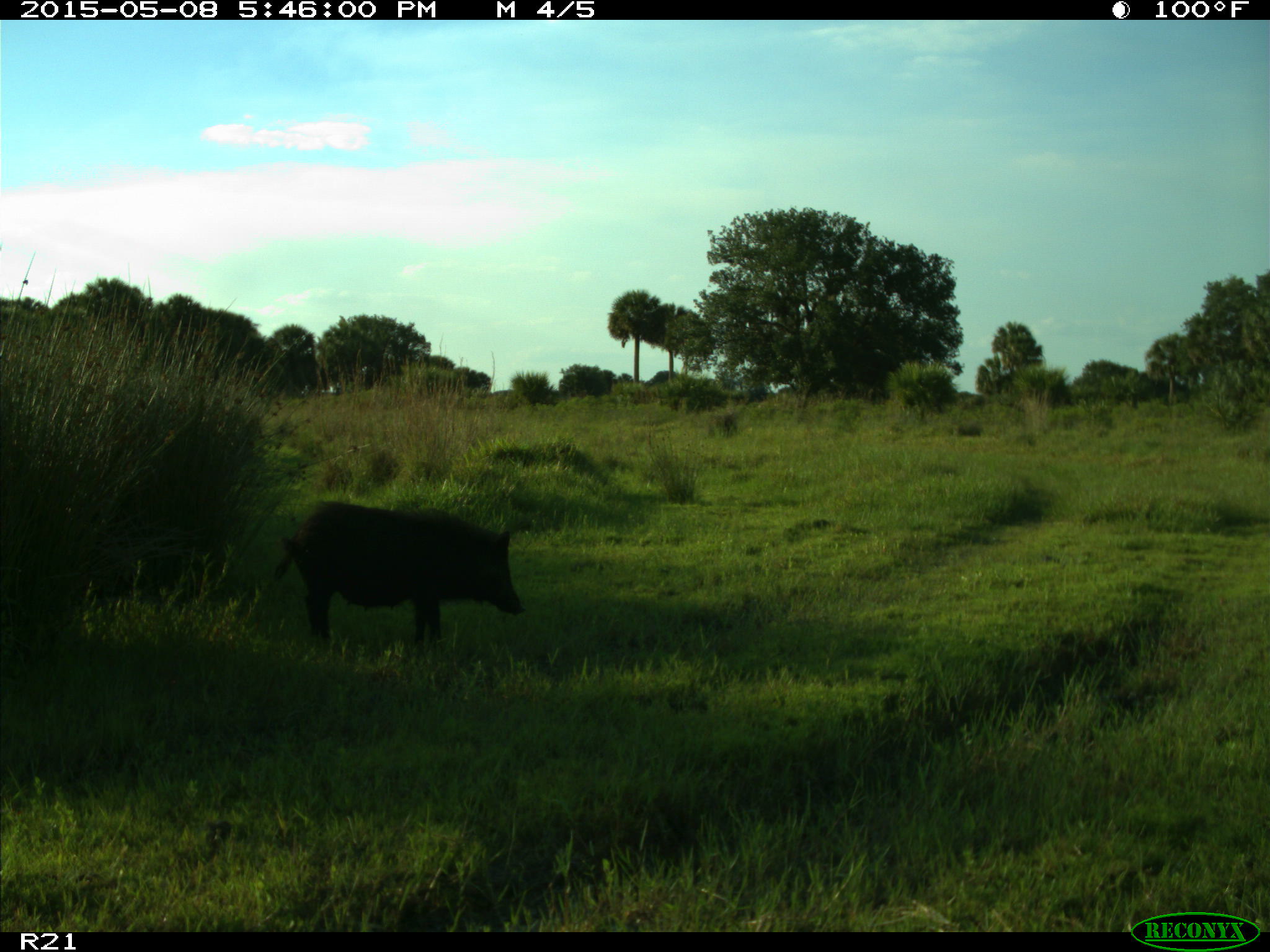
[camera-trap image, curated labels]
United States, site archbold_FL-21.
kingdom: Animalia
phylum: Chordata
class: Mammalia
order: Artiodactyla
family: Suidae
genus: Sus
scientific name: Sus scrofa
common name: wild boar